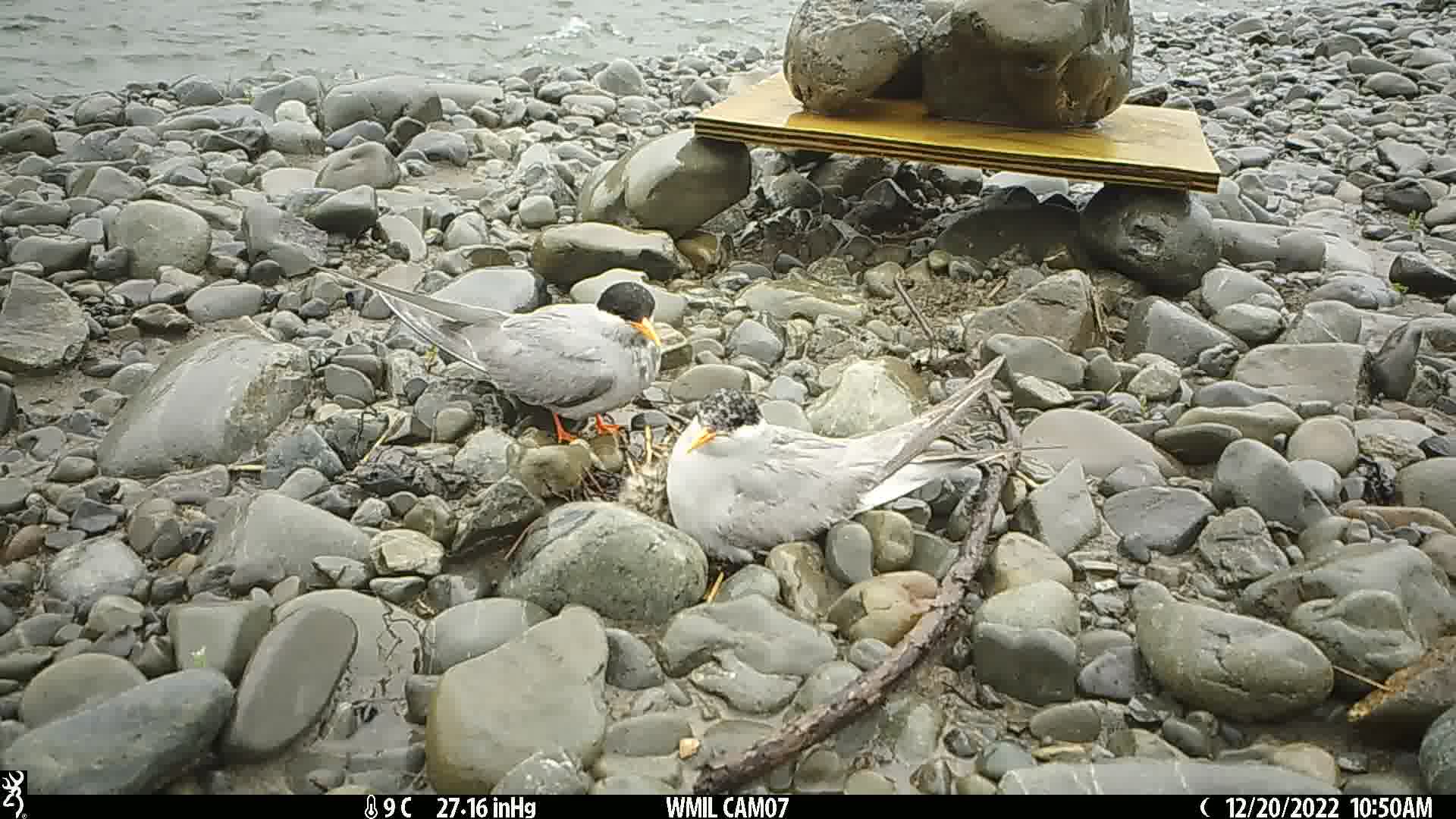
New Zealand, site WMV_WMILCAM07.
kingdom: Animalia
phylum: Chordata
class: Aves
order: Charadriiformes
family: Laridae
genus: Chlidonias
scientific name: Chlidonias albostriatus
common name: black-fronted tern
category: black fronted tern